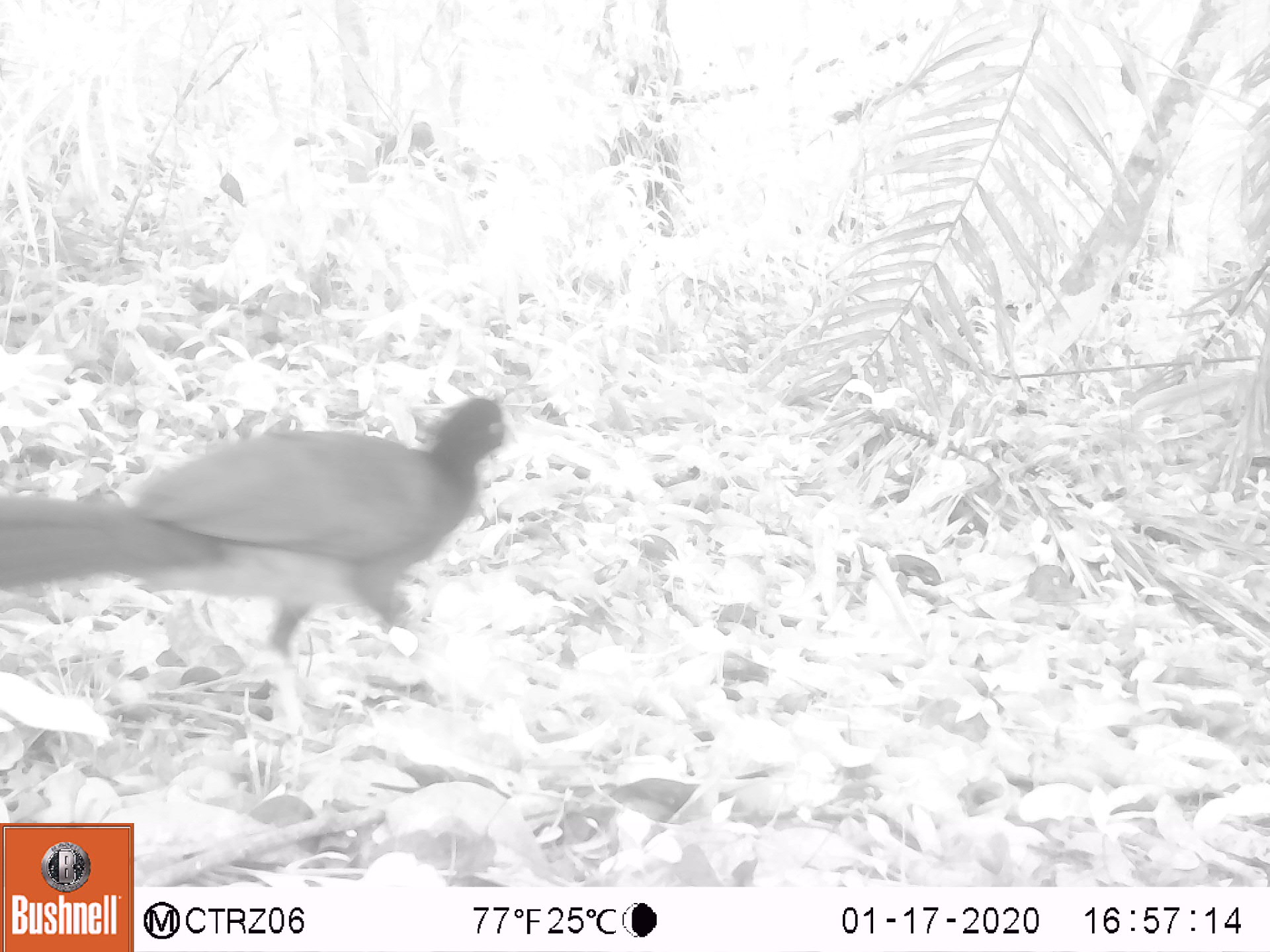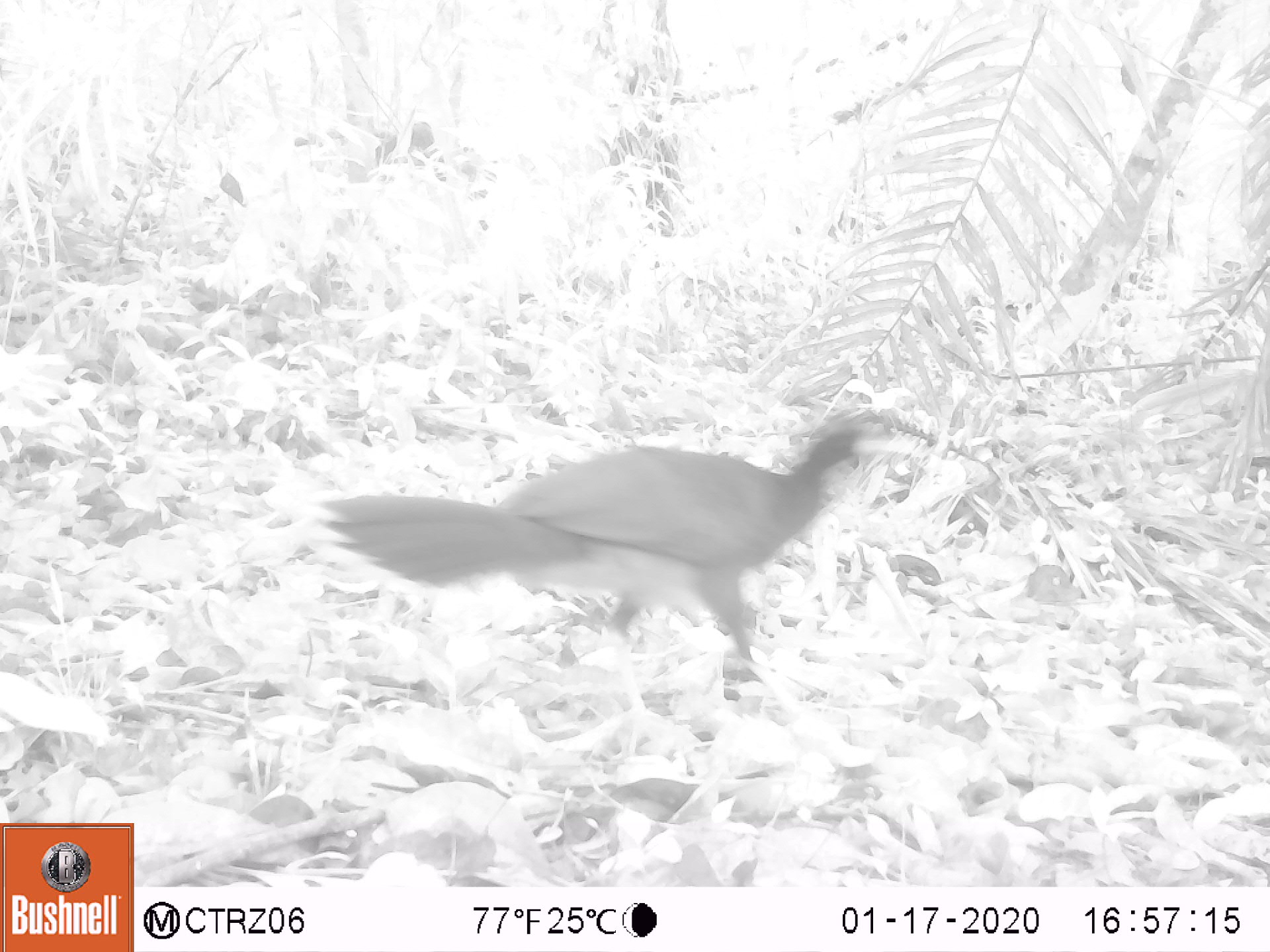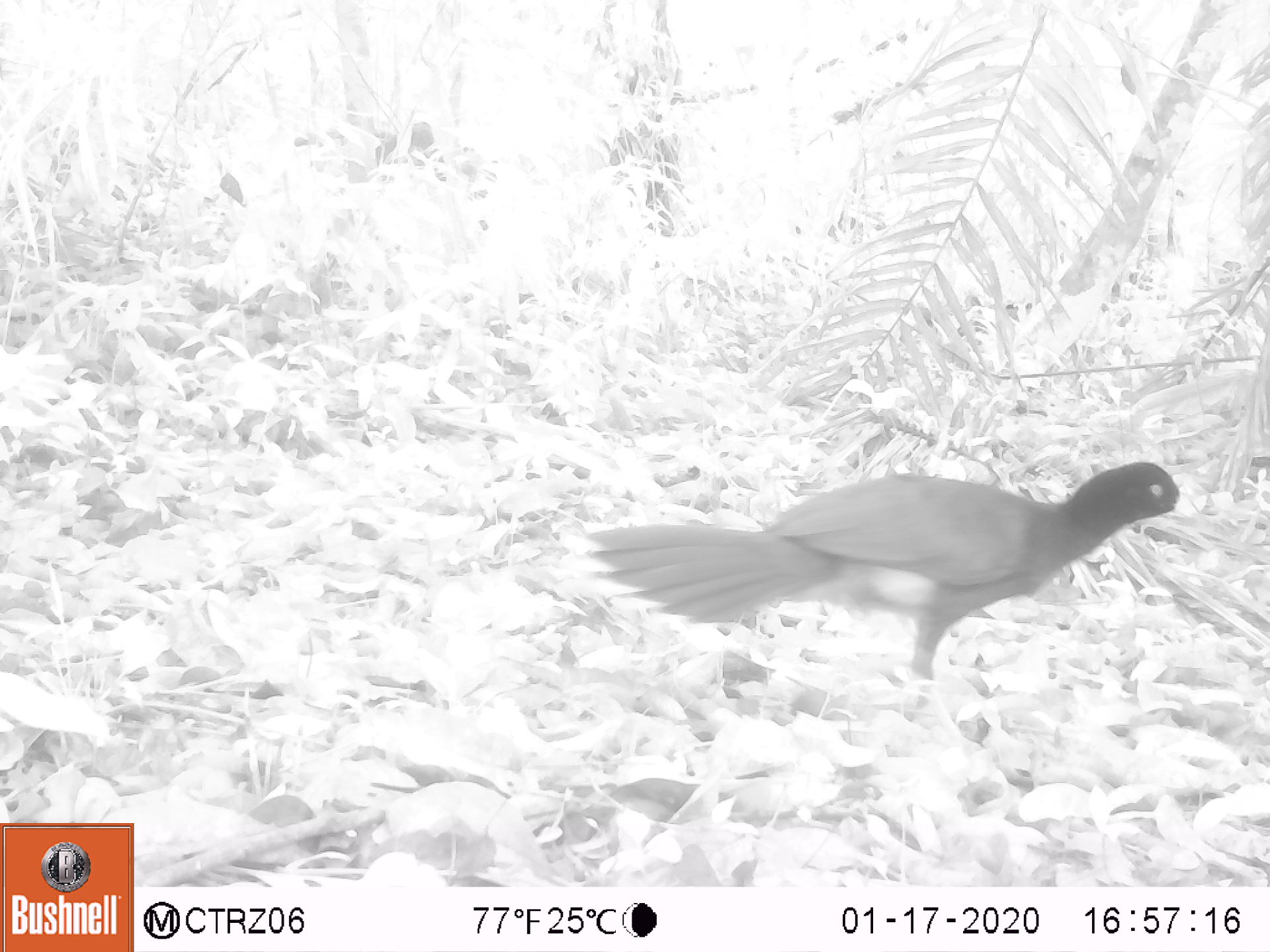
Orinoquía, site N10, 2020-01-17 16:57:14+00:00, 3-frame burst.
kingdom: Animalia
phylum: Chordata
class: Aves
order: Galliformes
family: Cracidae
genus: Mitu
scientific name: Mitu salvini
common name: salvin's currasow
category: salvins curassow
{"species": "salvins curassow (salvin's currasow) (Mitu salvini)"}